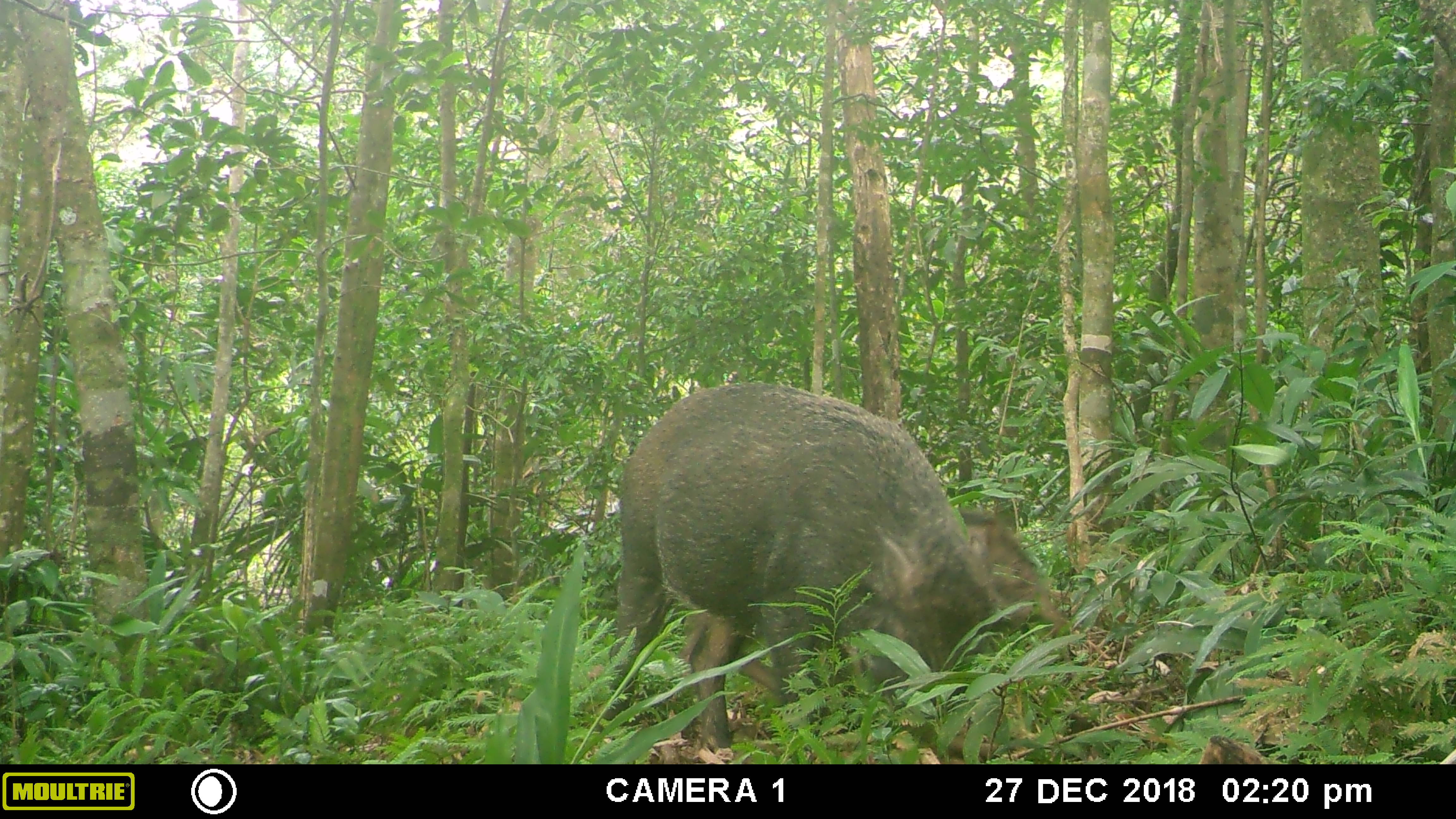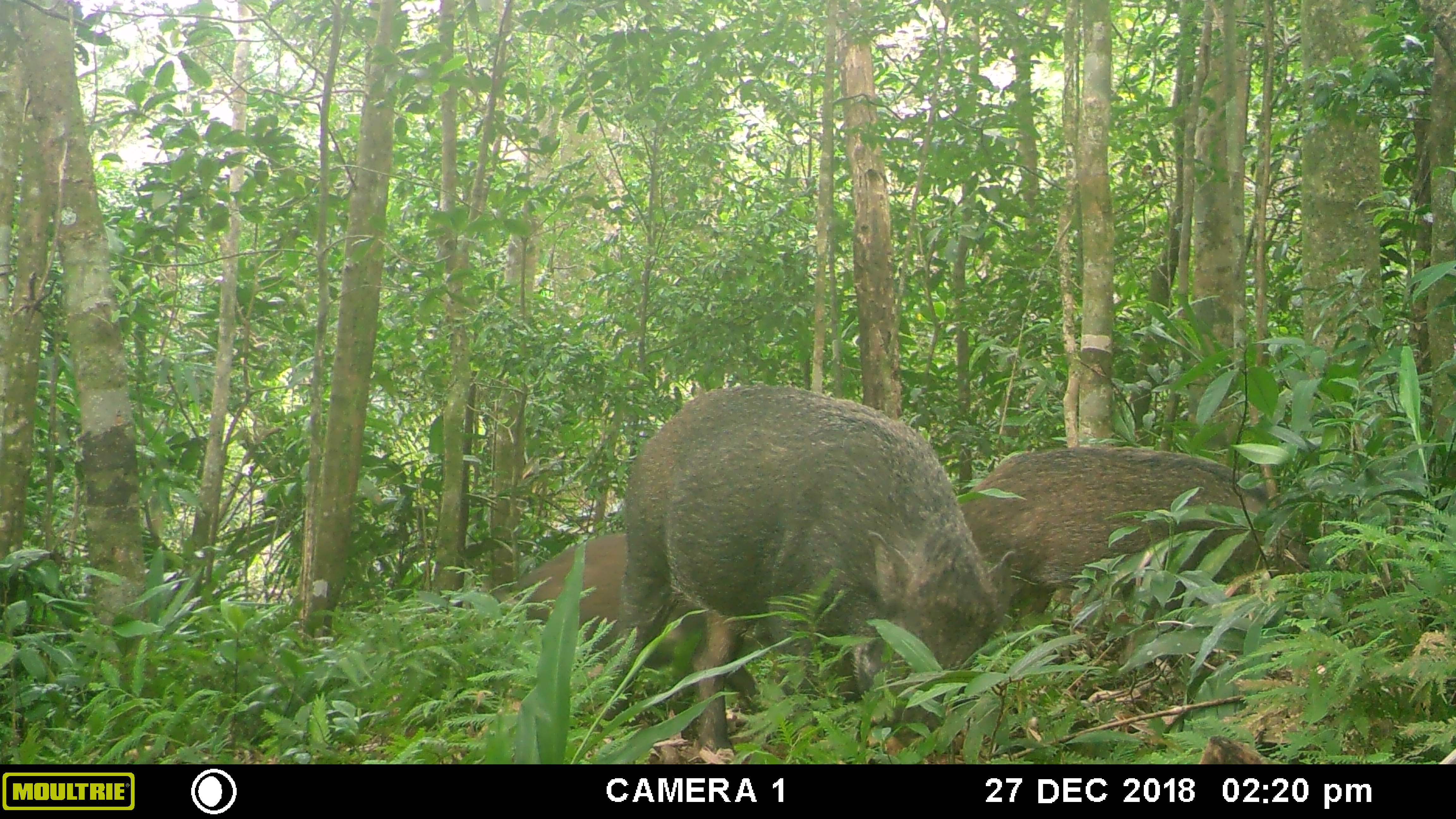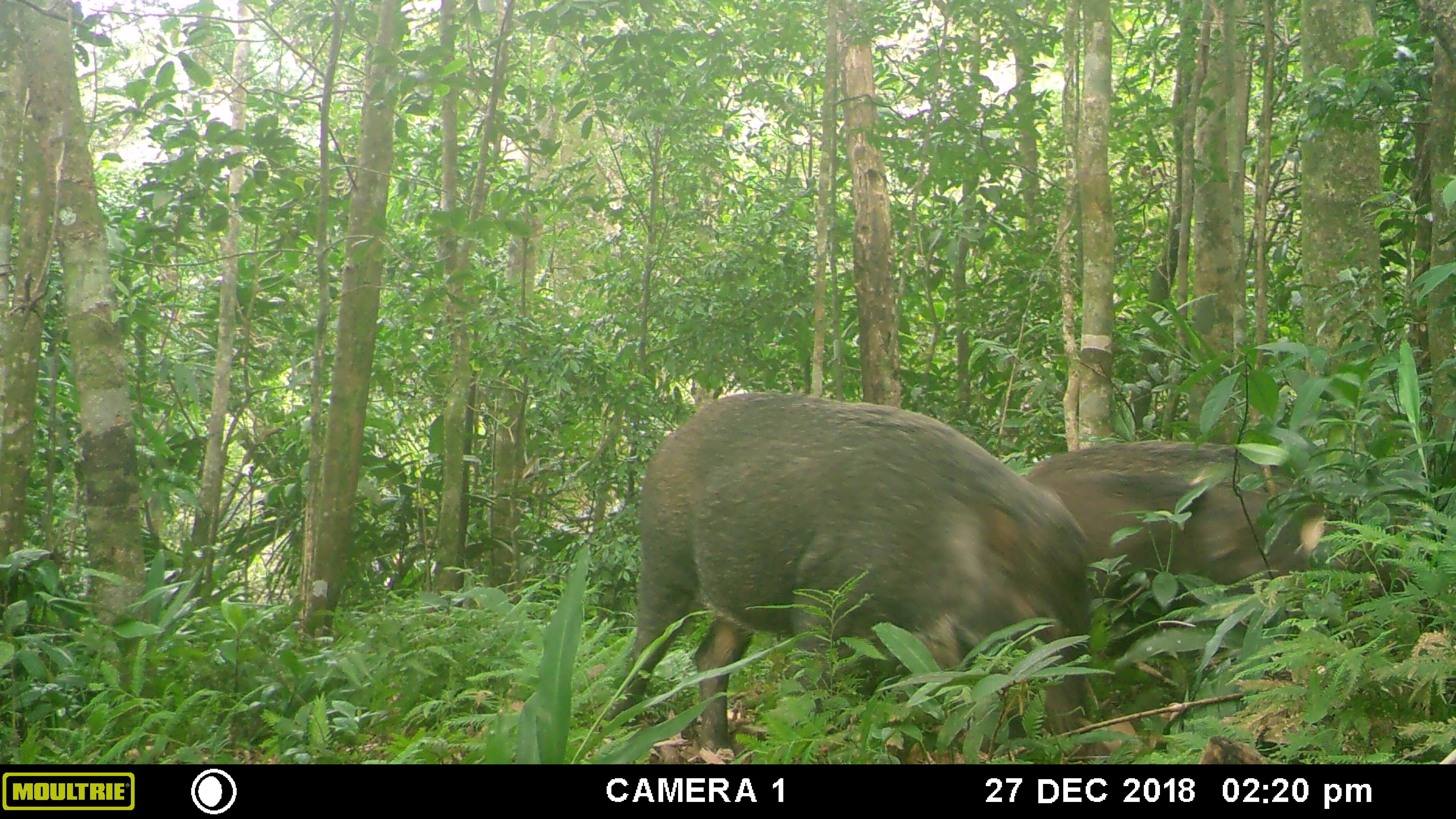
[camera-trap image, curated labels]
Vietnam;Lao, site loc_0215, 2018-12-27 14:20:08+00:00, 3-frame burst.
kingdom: Animalia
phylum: Chordata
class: Mammalia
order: Artiodactyla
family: Suidae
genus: Sus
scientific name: Sus scrofa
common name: eurasian wild pig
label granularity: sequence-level